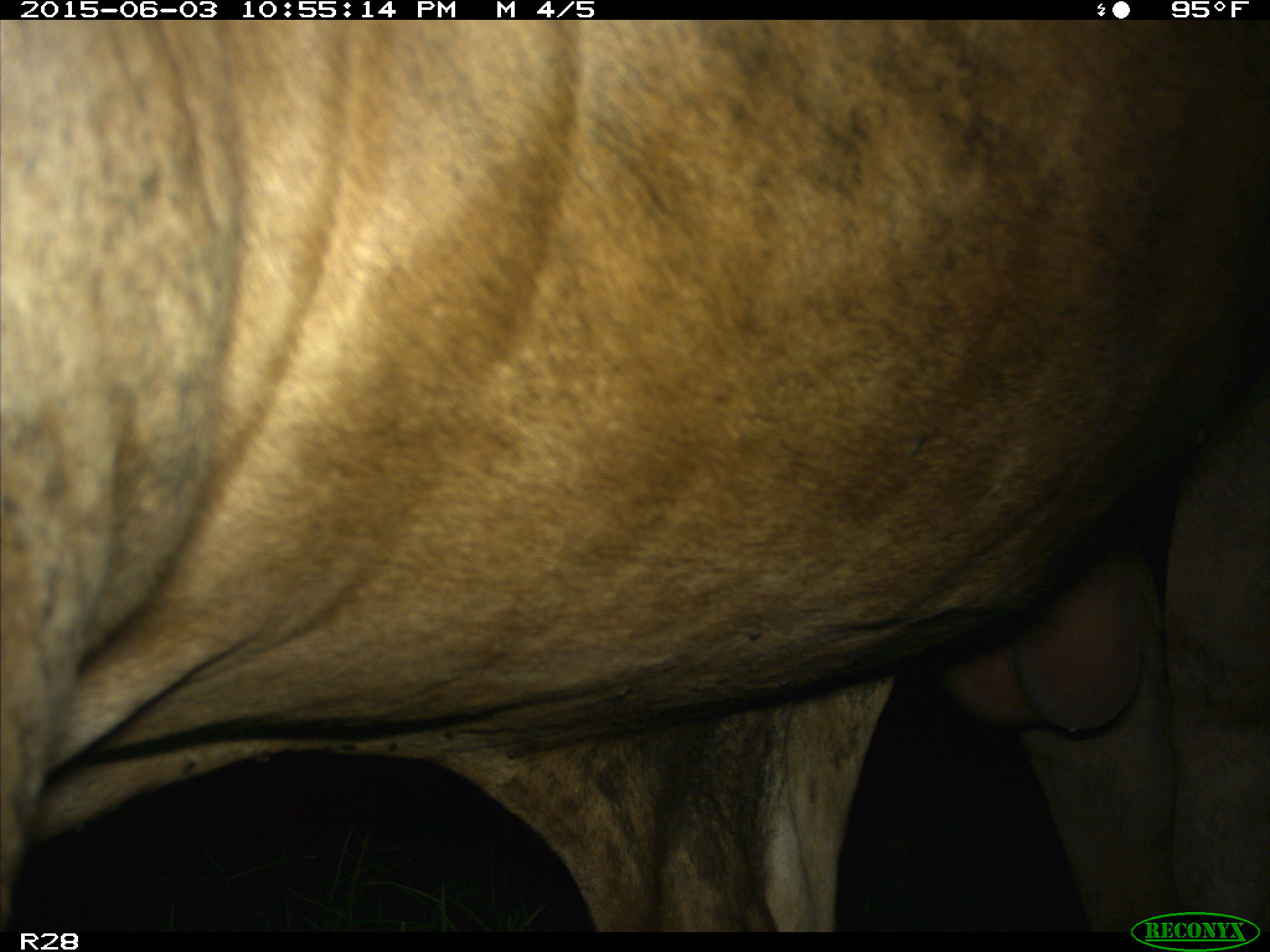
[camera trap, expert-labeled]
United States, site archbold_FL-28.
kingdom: Animalia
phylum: Chordata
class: Mammalia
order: Artiodactyla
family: Bovidae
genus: Bos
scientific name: Bos taurus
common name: domestic cow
Bos taurus (domestic cow).